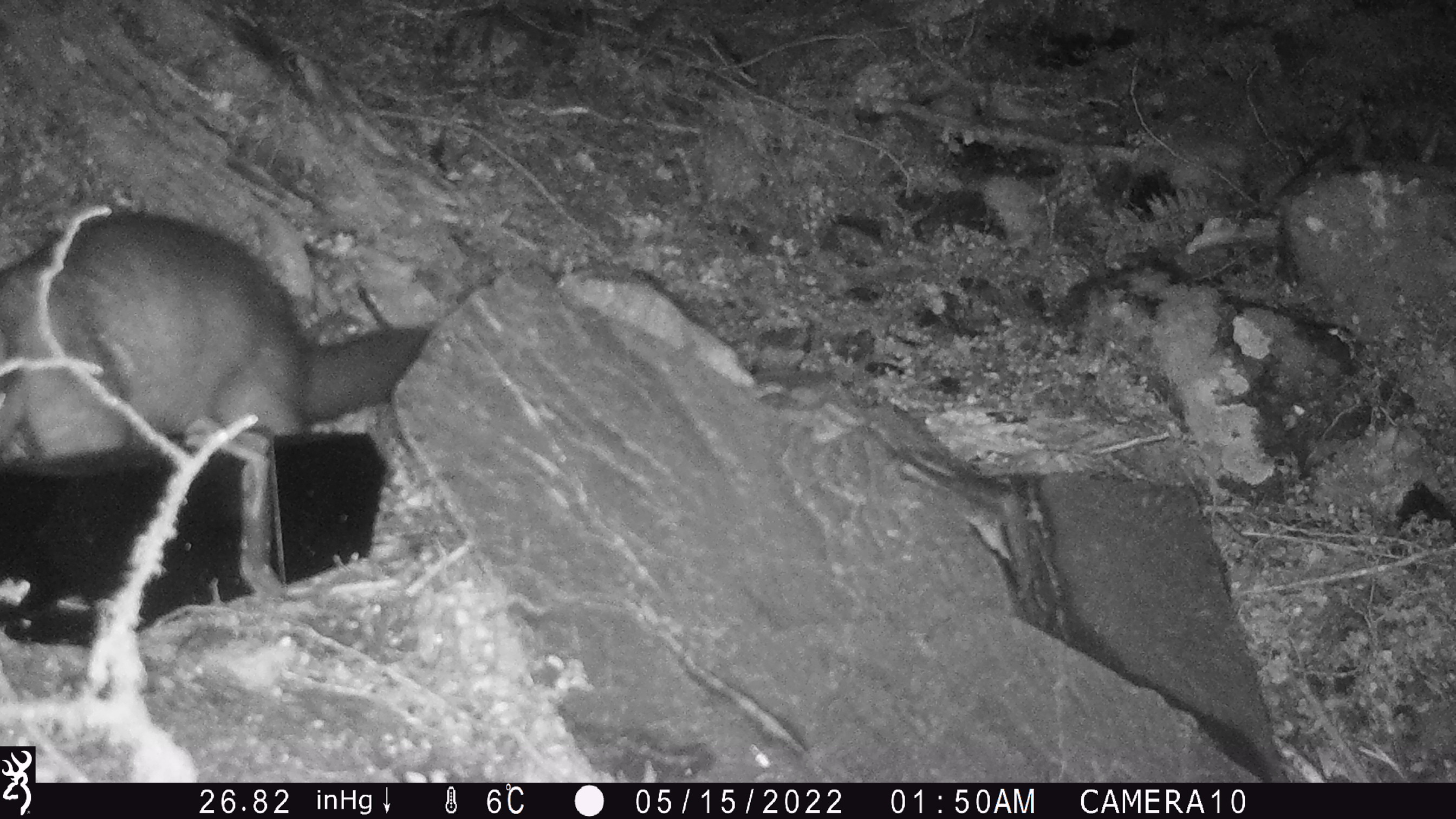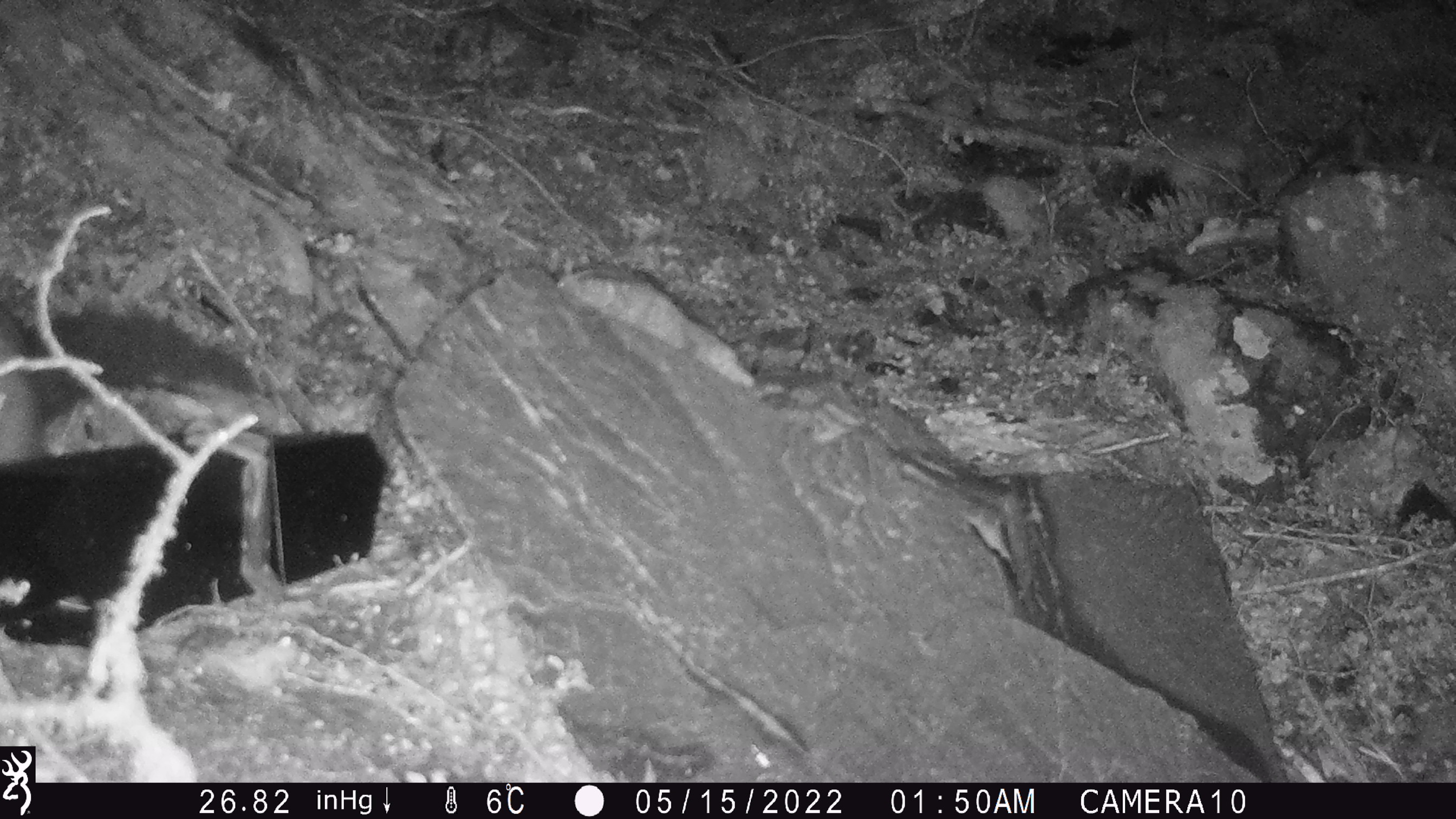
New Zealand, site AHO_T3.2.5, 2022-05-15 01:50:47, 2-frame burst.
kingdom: Animalia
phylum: Chordata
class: Mammalia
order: Diprotodontia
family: Phalangeridae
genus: Trichosurus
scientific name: Trichosurus vulpecula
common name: common brushtail possum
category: possum